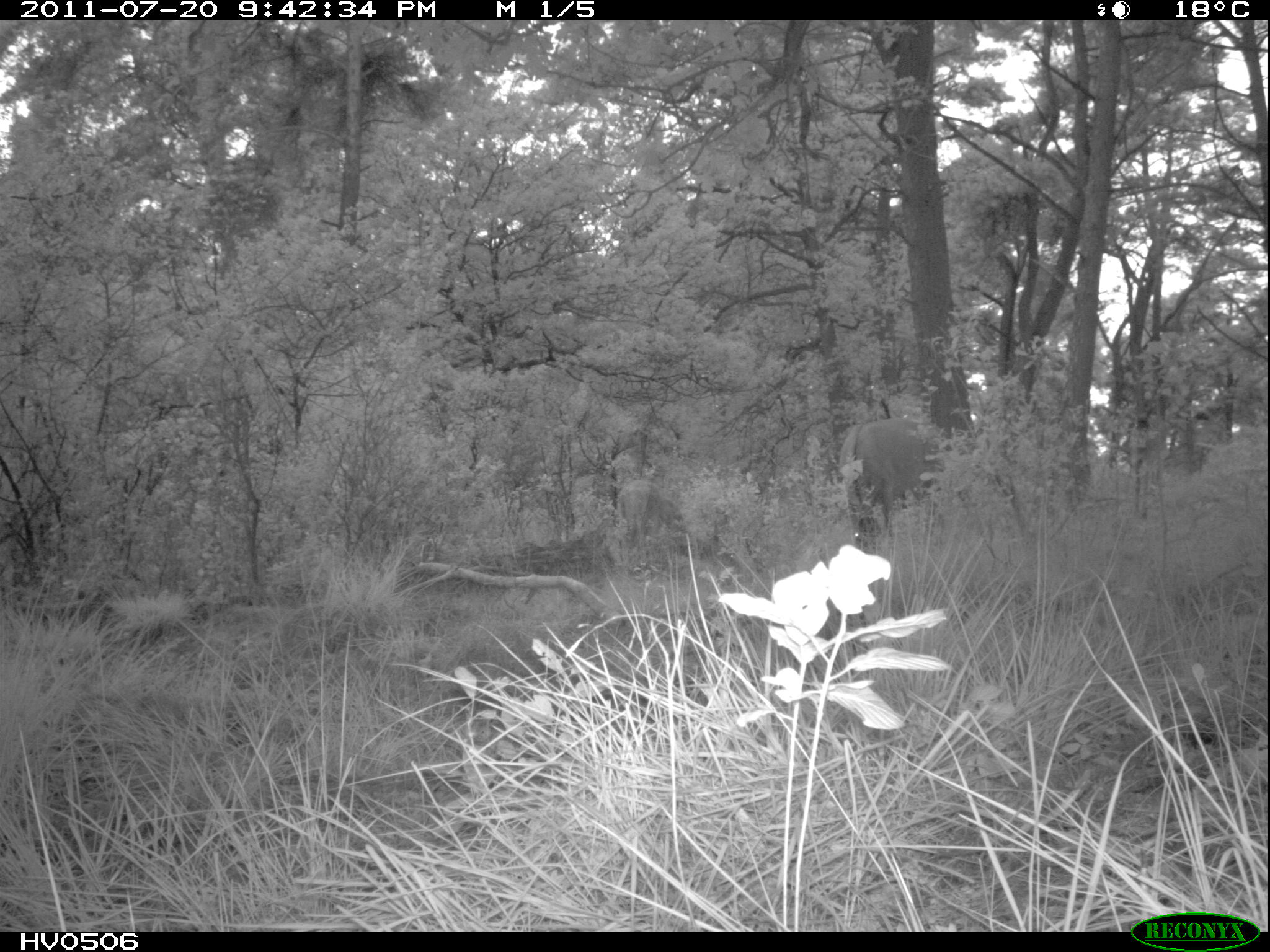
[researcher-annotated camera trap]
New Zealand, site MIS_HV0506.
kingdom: Animalia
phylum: Chordata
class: Mammalia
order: Artiodactyla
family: Cervidae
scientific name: Cervidae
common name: deer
Deer (Cervidae).